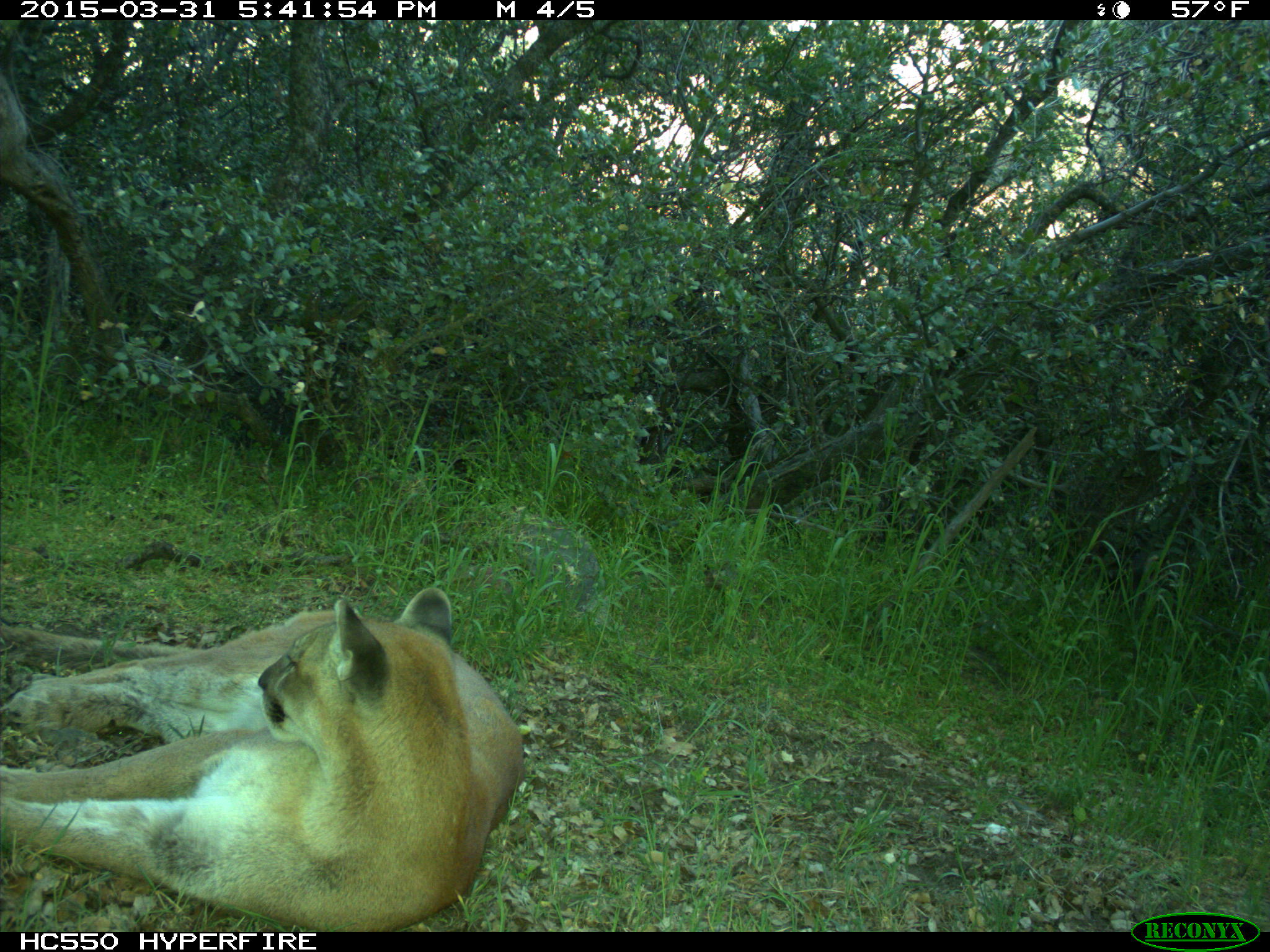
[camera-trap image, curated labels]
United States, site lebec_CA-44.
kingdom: Animalia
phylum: Chordata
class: Mammalia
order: Carnivora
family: Felidae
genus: Puma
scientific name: Puma concolor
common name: mountain lion